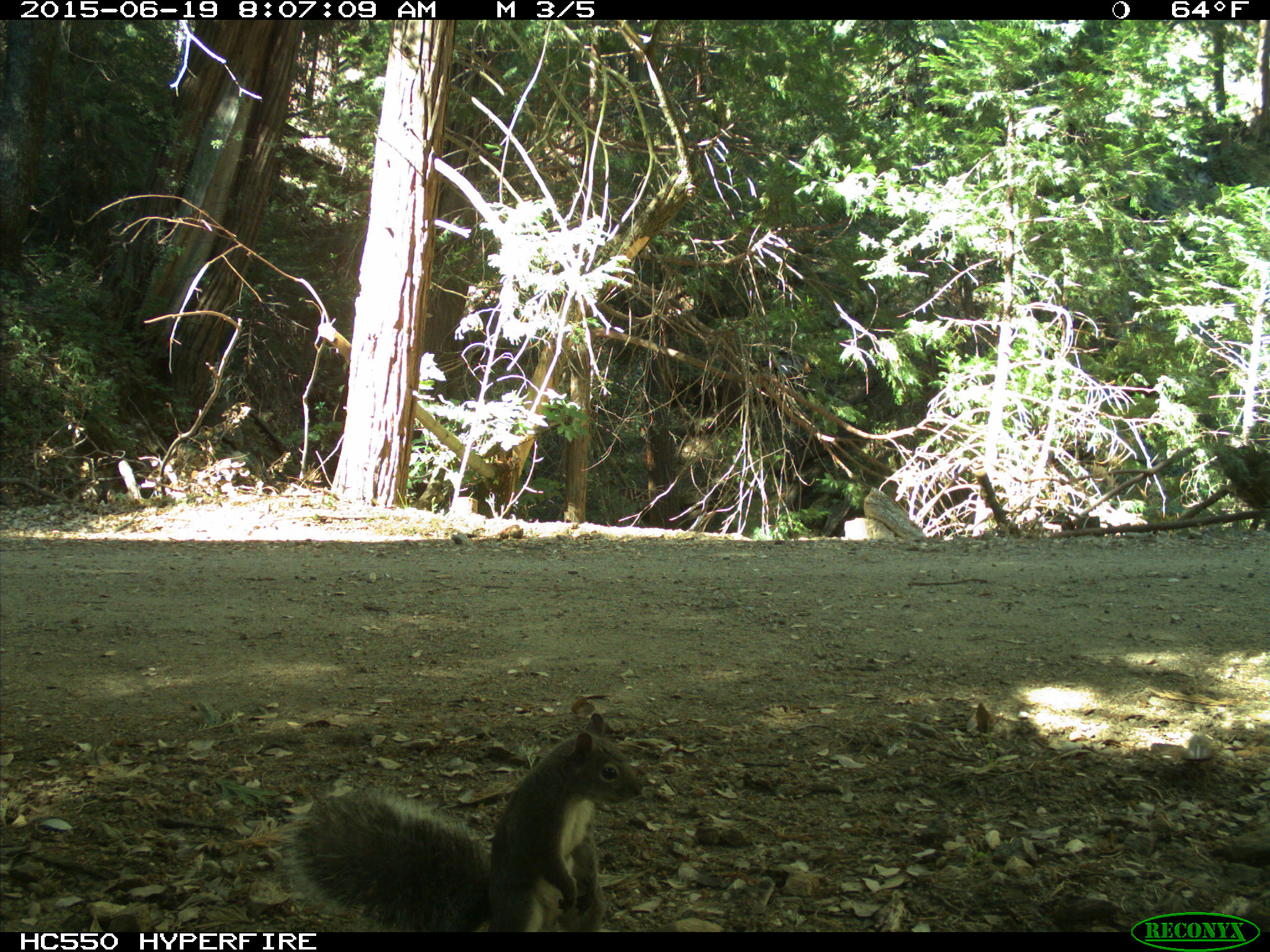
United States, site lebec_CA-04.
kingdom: Animalia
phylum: Chordata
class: Mammalia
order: Rodentia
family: Sciuridae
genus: Sciurus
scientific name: Sciurus carolinensis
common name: eastern gray squirrel